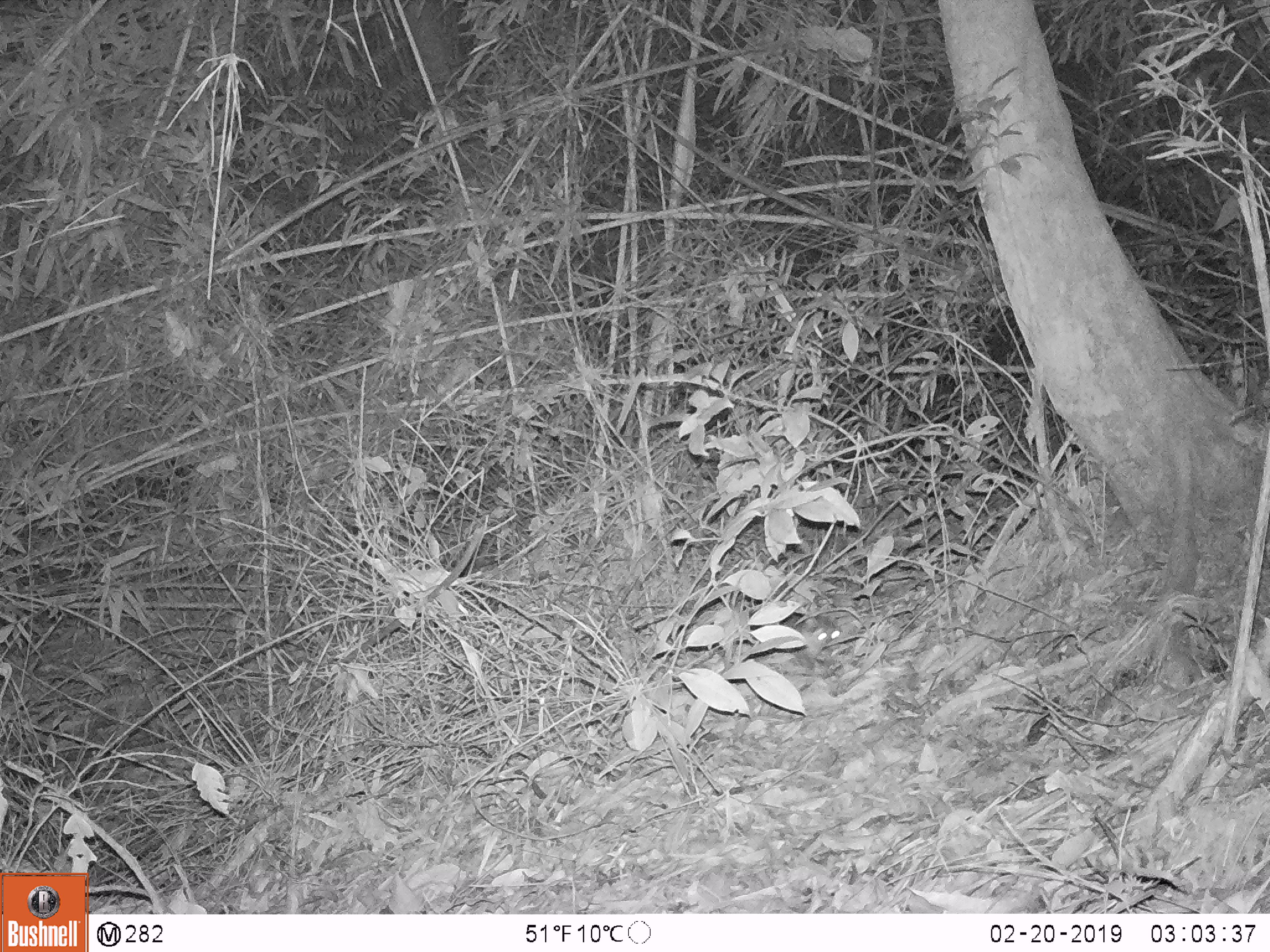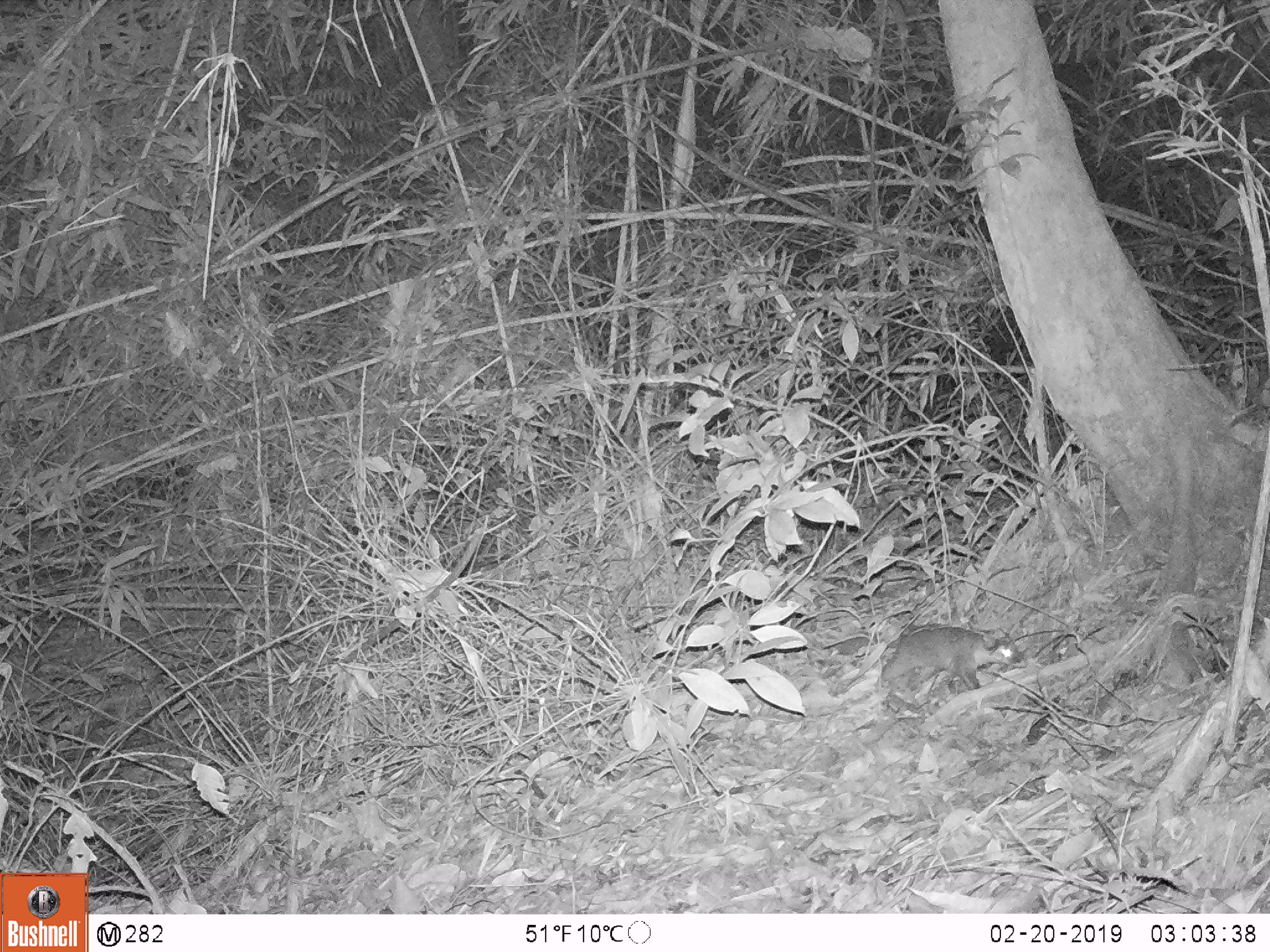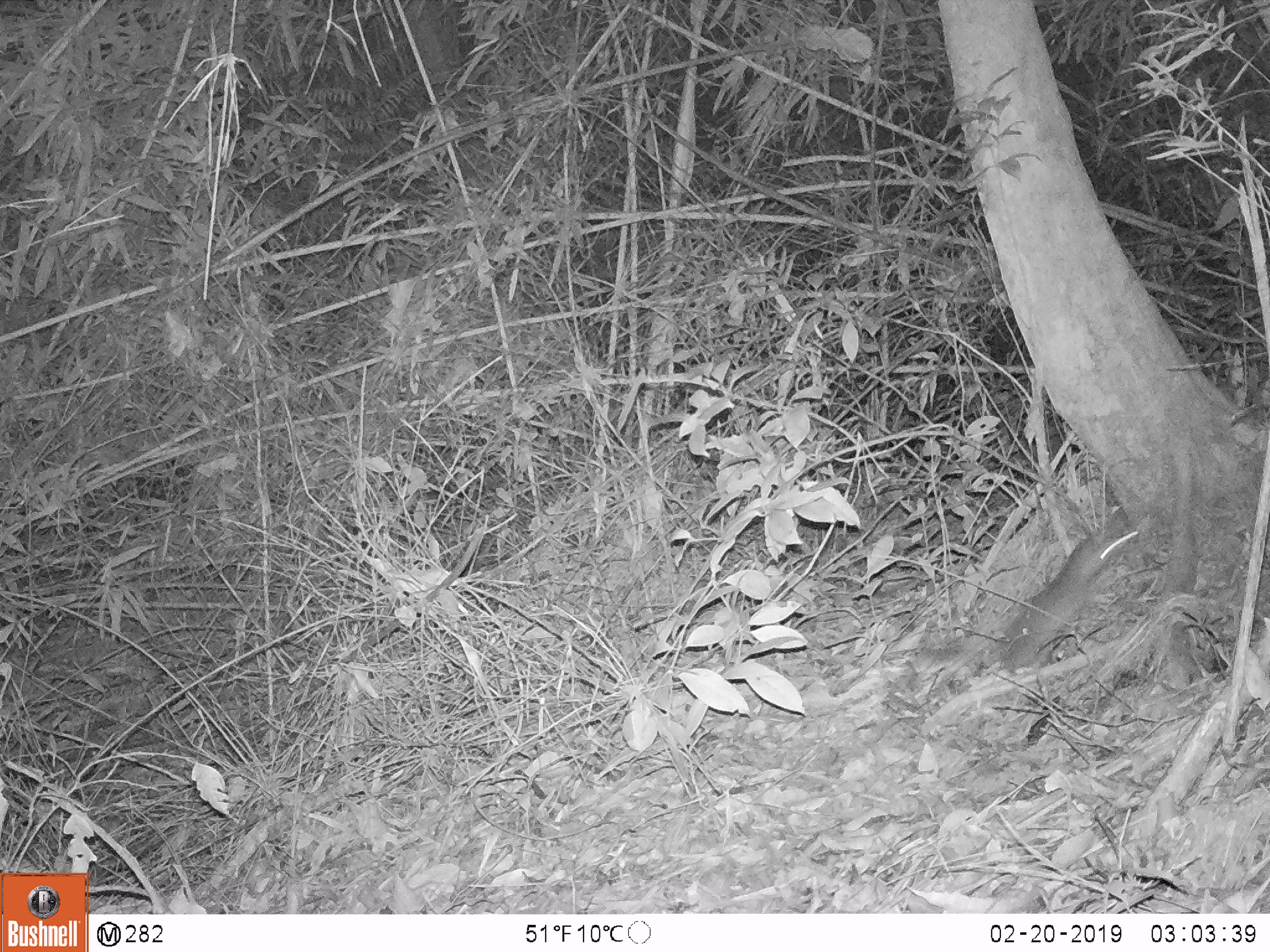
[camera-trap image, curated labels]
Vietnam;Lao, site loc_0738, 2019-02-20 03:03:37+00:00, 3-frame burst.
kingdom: Animalia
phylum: Chordata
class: Mammalia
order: Carnivora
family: Mustelidae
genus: Melogale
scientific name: Melogale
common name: ferret badger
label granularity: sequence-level